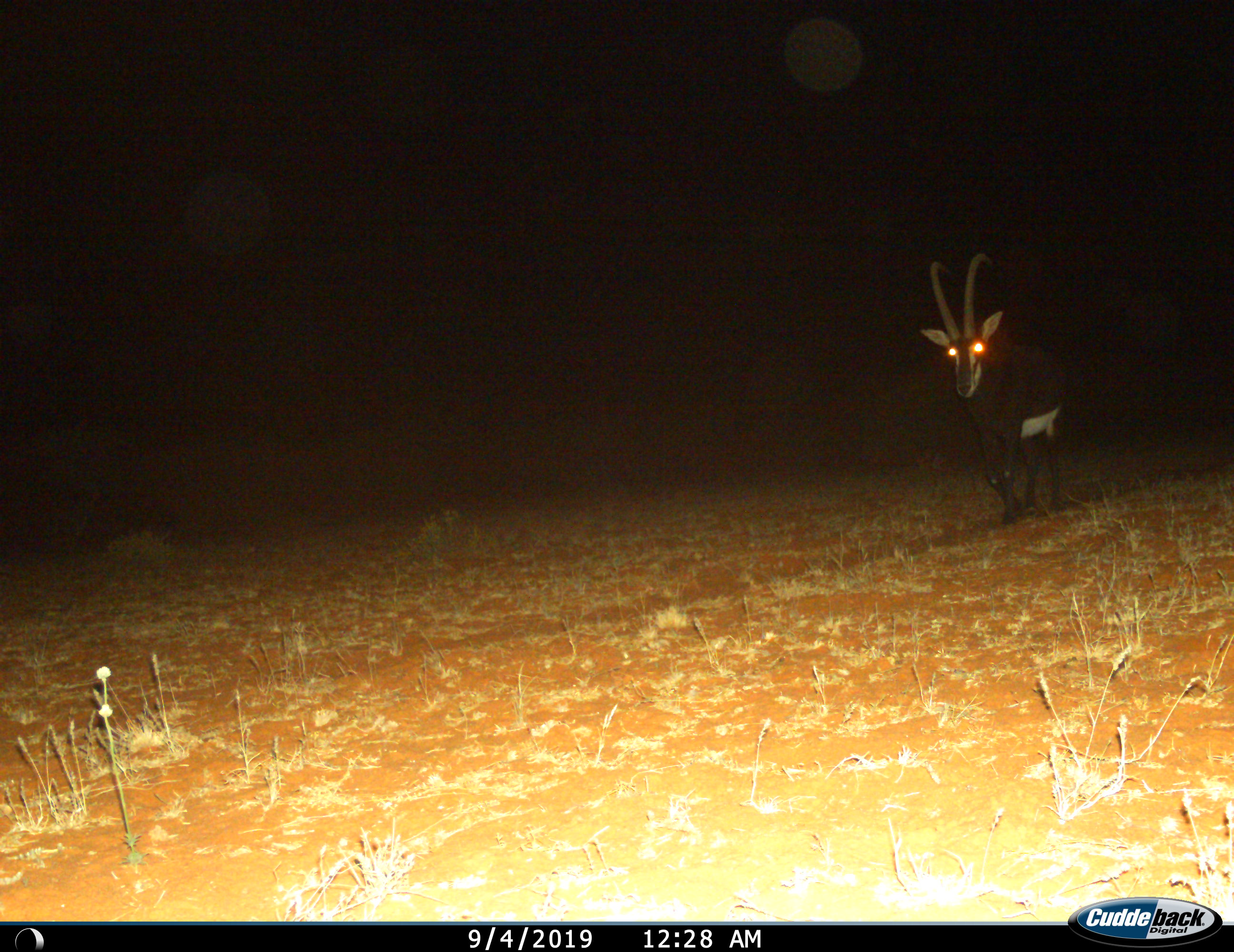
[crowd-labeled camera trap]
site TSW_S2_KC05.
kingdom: Animalia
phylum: Chordata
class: Mammalia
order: Artiodactyla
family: Bovidae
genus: Hippotragus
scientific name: Hippotragus niger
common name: sable antelope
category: sable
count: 1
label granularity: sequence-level